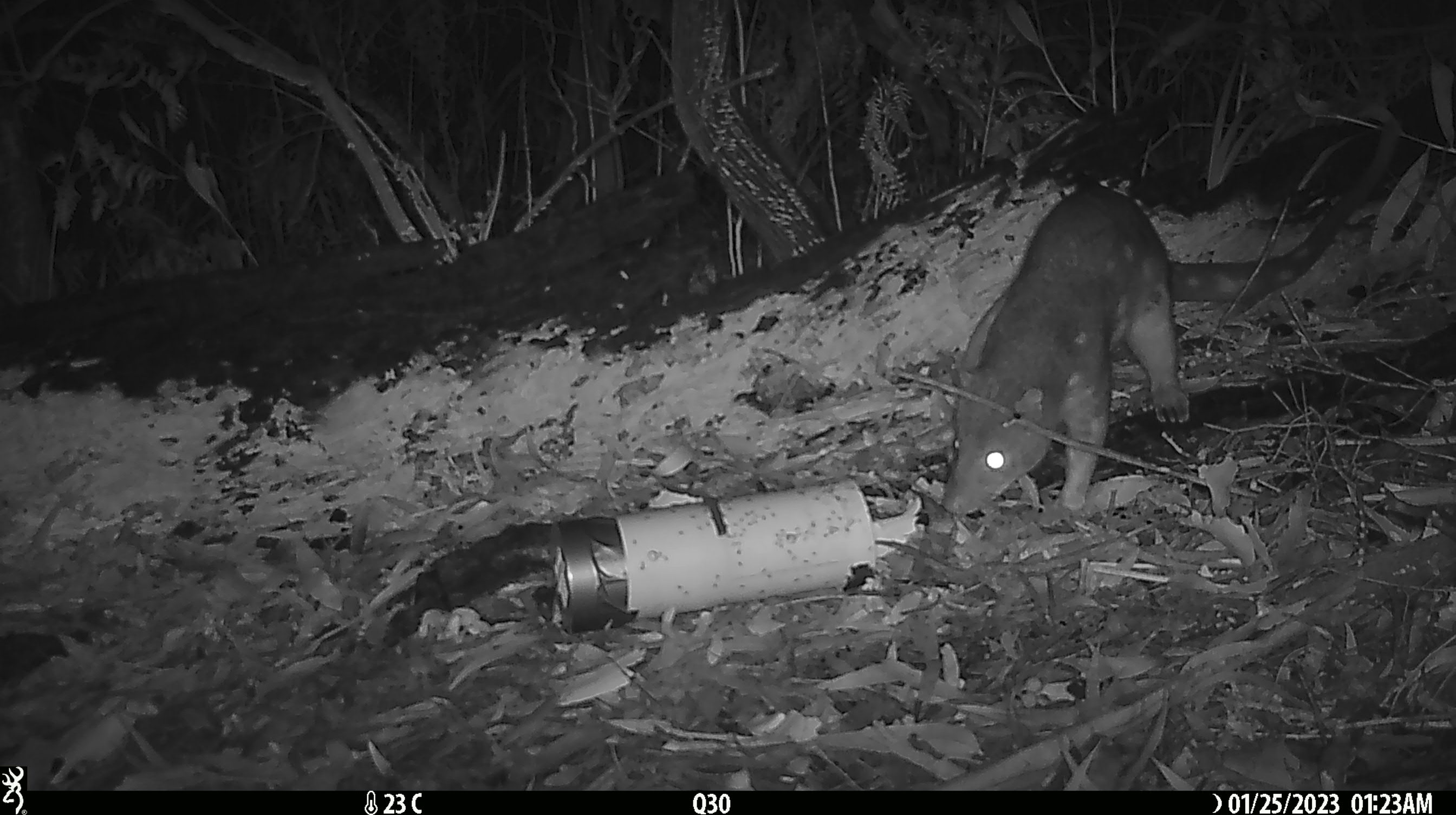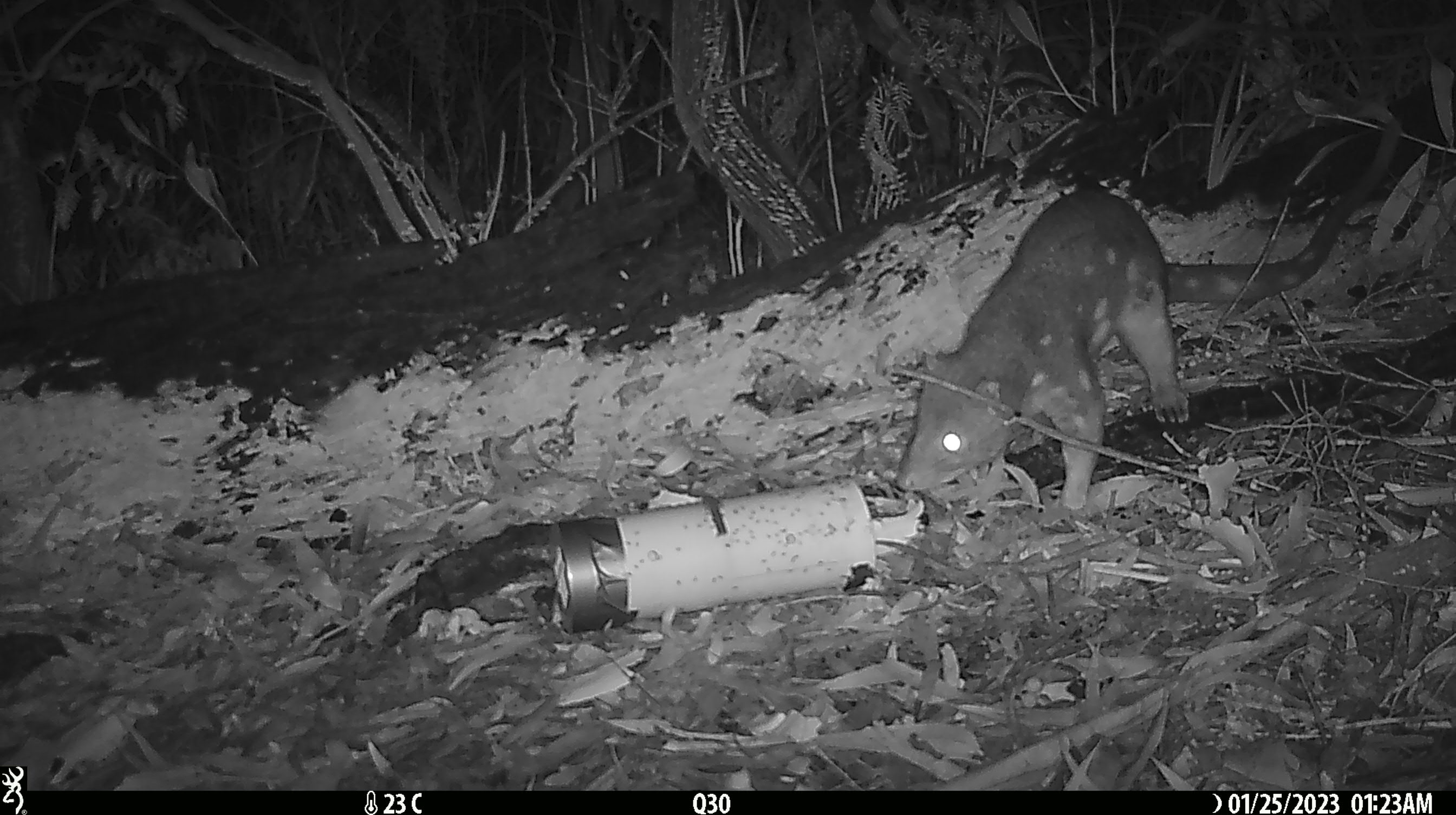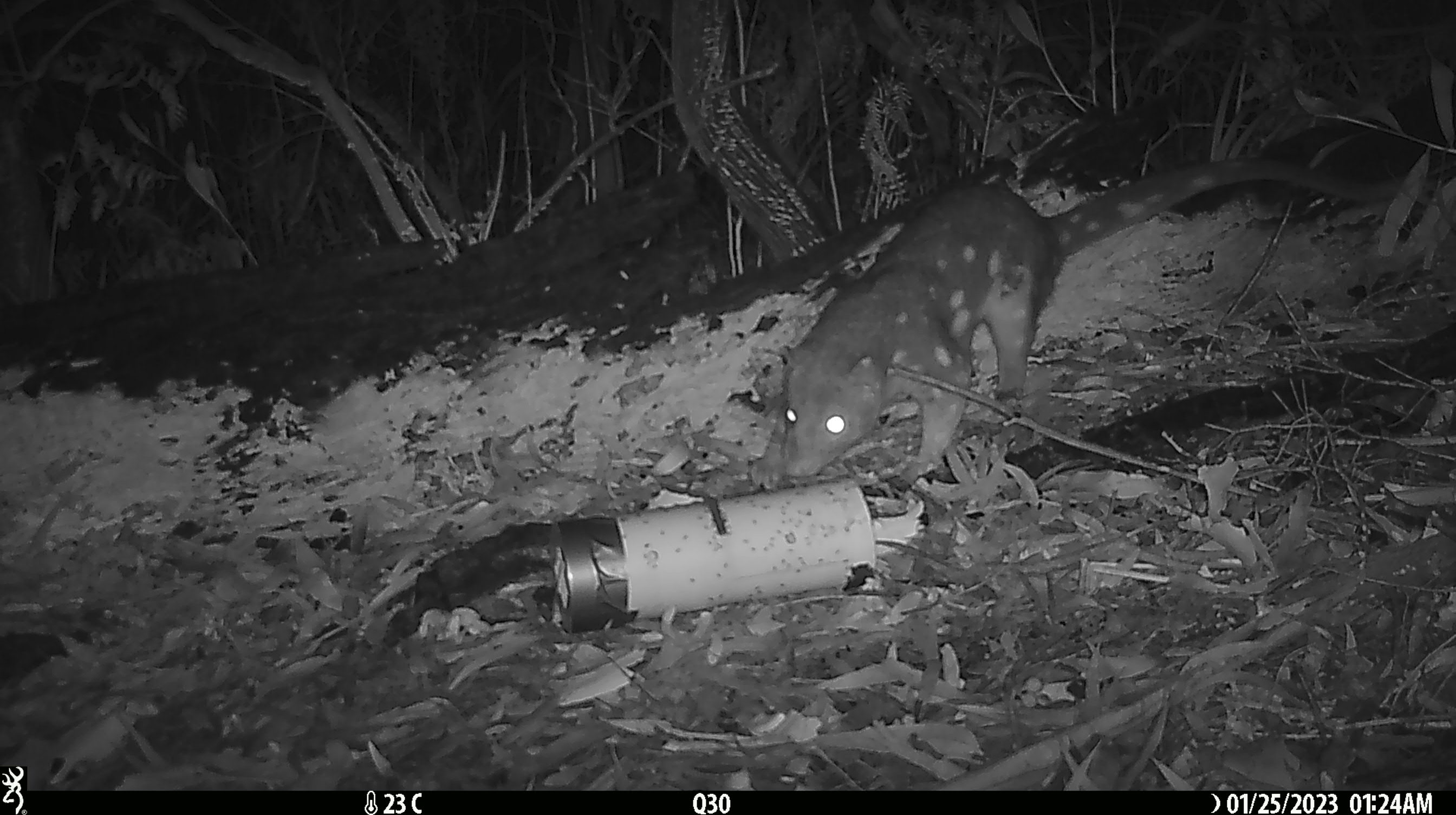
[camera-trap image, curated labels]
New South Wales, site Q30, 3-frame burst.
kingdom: Animalia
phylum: Chordata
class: Mammalia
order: Dasyuromorphia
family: Dasyuridae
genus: Dasyurus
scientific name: Dasyurus maculatus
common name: spotted-tailed quoll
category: quoll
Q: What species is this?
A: Quoll (spotted-tailed quoll) (Dasyurus maculatus).